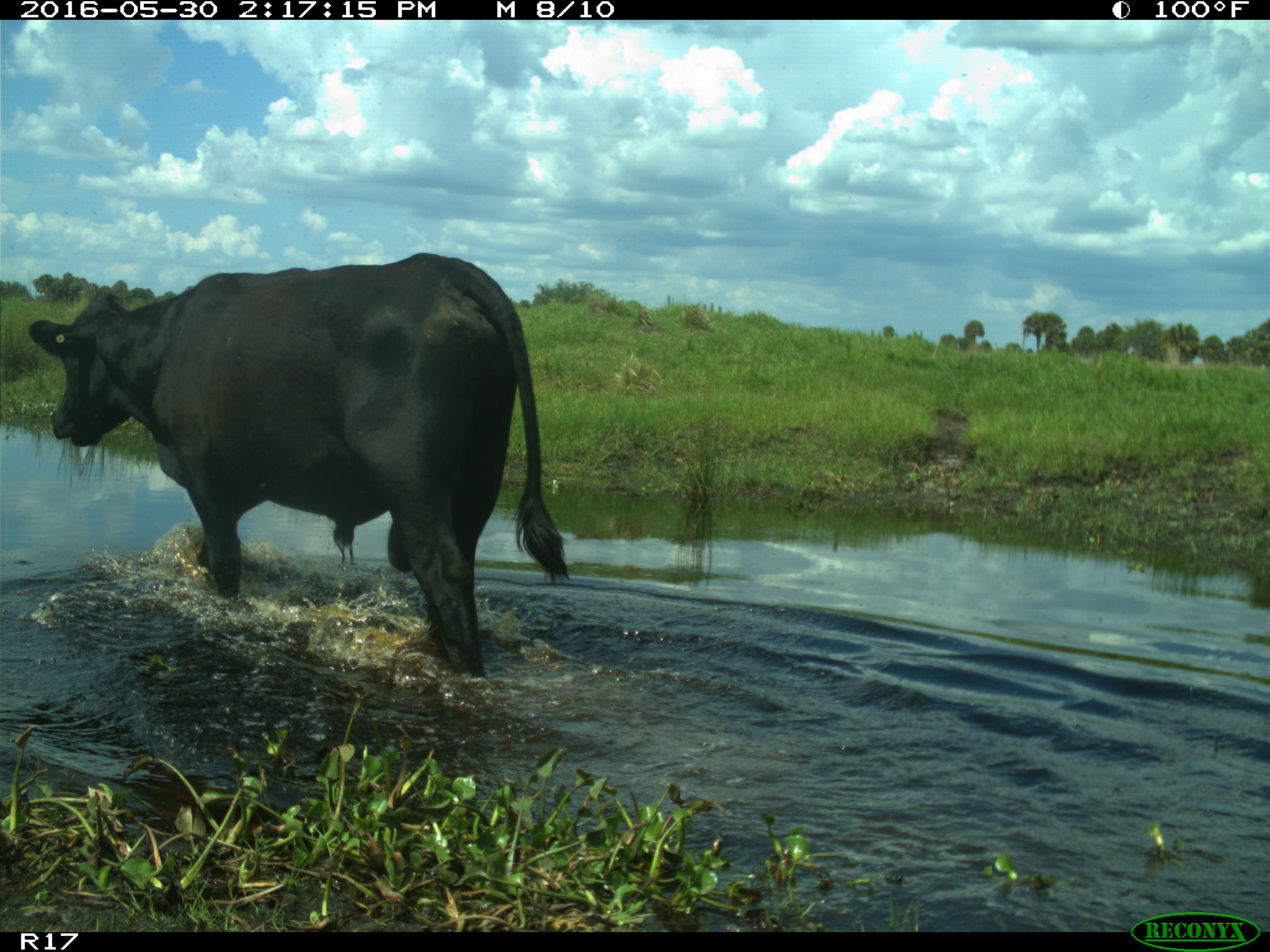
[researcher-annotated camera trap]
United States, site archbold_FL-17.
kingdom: Animalia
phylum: Chordata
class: Mammalia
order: Artiodactyla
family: Bovidae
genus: Bos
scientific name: Bos taurus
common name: domestic cow